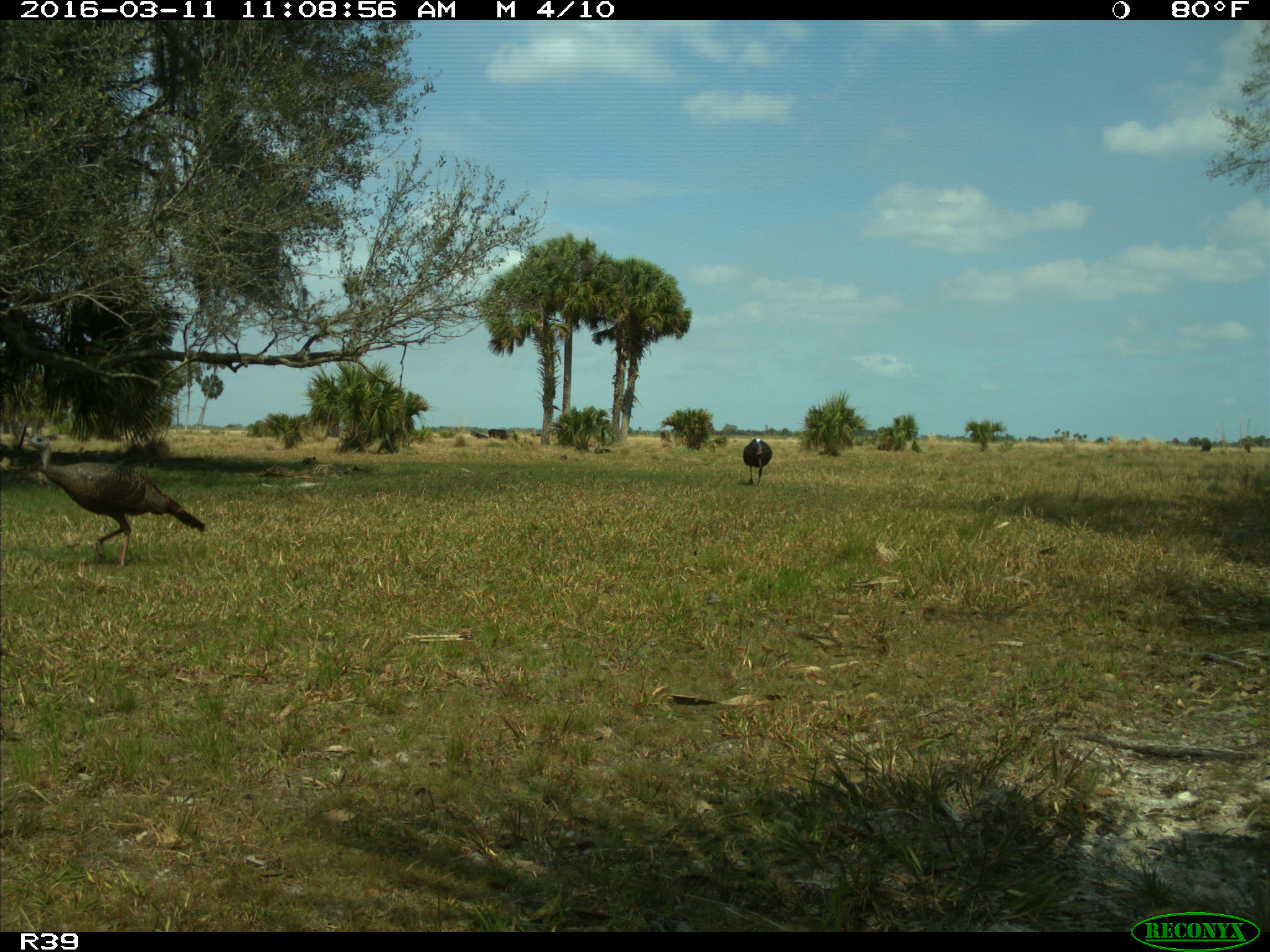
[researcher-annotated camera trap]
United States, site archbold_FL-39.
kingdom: Animalia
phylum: Chordata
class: Aves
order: Galliformes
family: Phasianidae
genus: Meleagris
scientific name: Meleagris gallopavo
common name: wild turkey